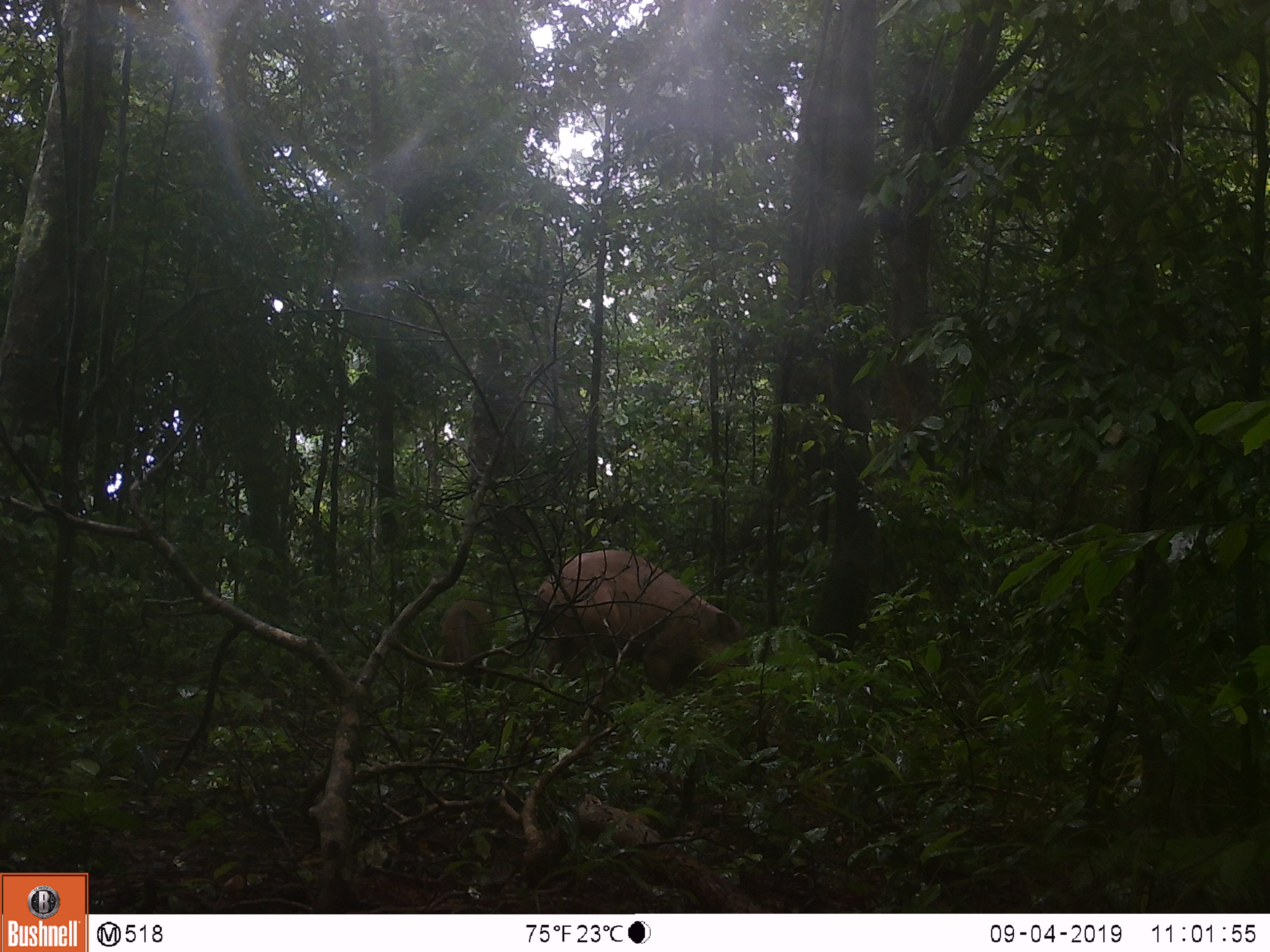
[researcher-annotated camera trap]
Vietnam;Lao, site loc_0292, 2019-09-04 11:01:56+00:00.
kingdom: Animalia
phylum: Chordata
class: Mammalia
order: Artiodactyla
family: Suidae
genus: Sus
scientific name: Sus scrofa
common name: eurasian wild pig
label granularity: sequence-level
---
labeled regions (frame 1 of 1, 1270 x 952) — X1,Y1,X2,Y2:
eurasian wild pig: 532,549,763,707; 436,599,493,689